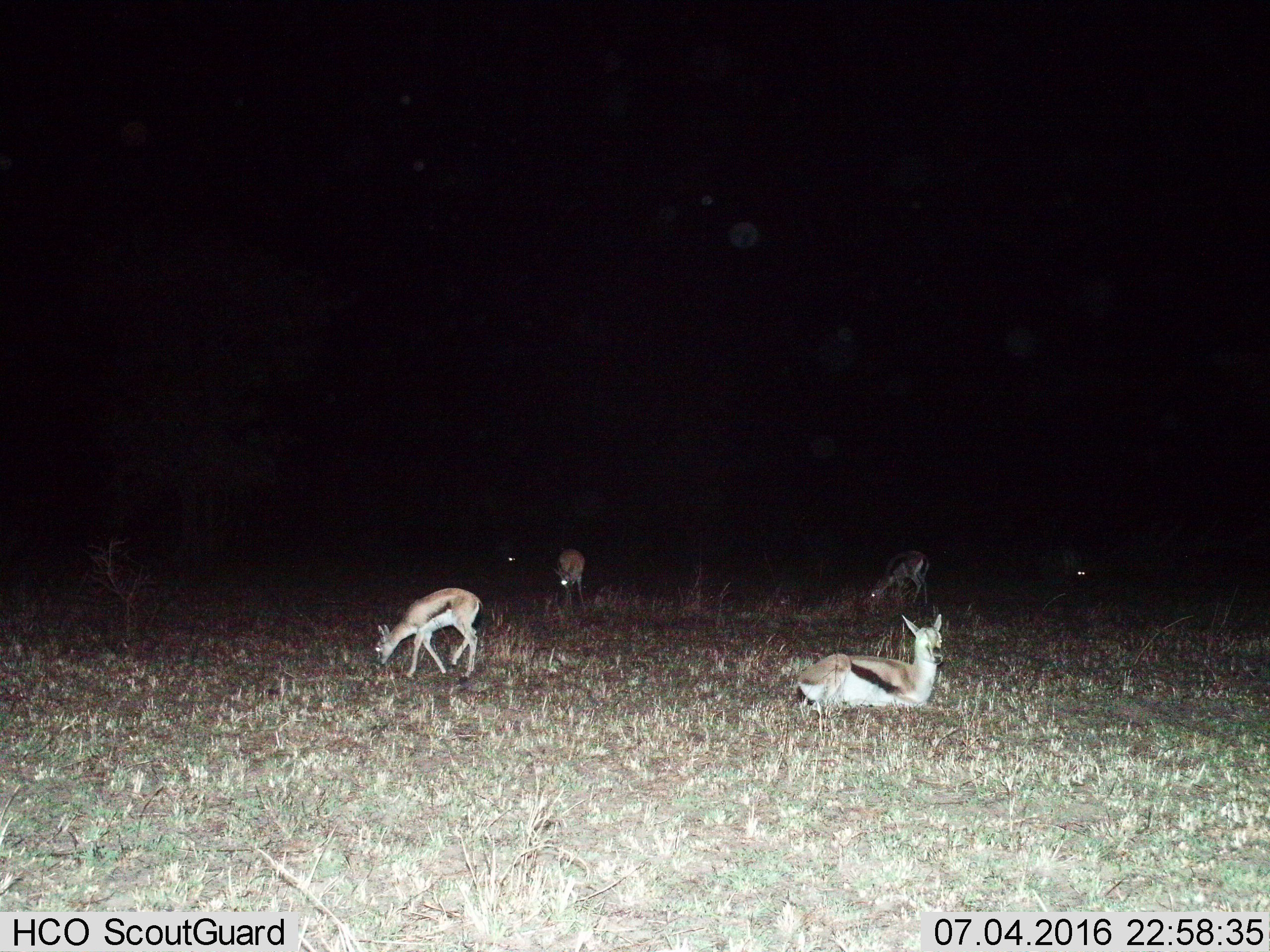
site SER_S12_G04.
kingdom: Animalia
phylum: Chordata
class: Mammalia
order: Artiodactyla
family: Bovidae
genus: Eudorcas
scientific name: Eudorcas thomsonii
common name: thomson's gazelle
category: gazellethomsons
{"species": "gazellethomsons (thomson's gazelle) (Eudorcas thomsonii)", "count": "6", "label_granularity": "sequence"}